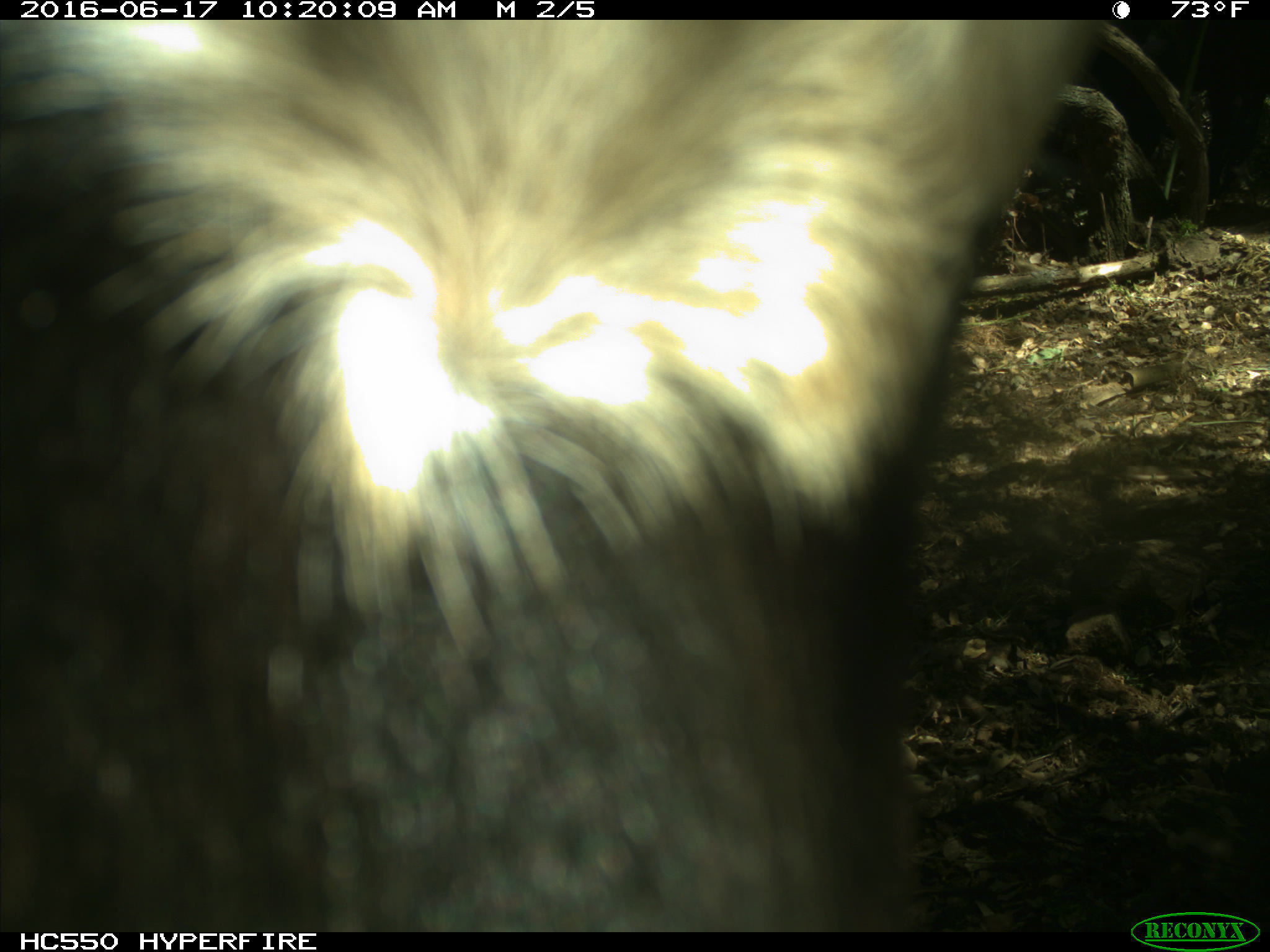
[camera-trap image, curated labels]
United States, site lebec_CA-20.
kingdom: Animalia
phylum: Chordata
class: Mammalia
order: Artiodactyla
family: Bovidae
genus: Bos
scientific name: Bos taurus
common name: domestic cow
Bos taurus (domestic cow).